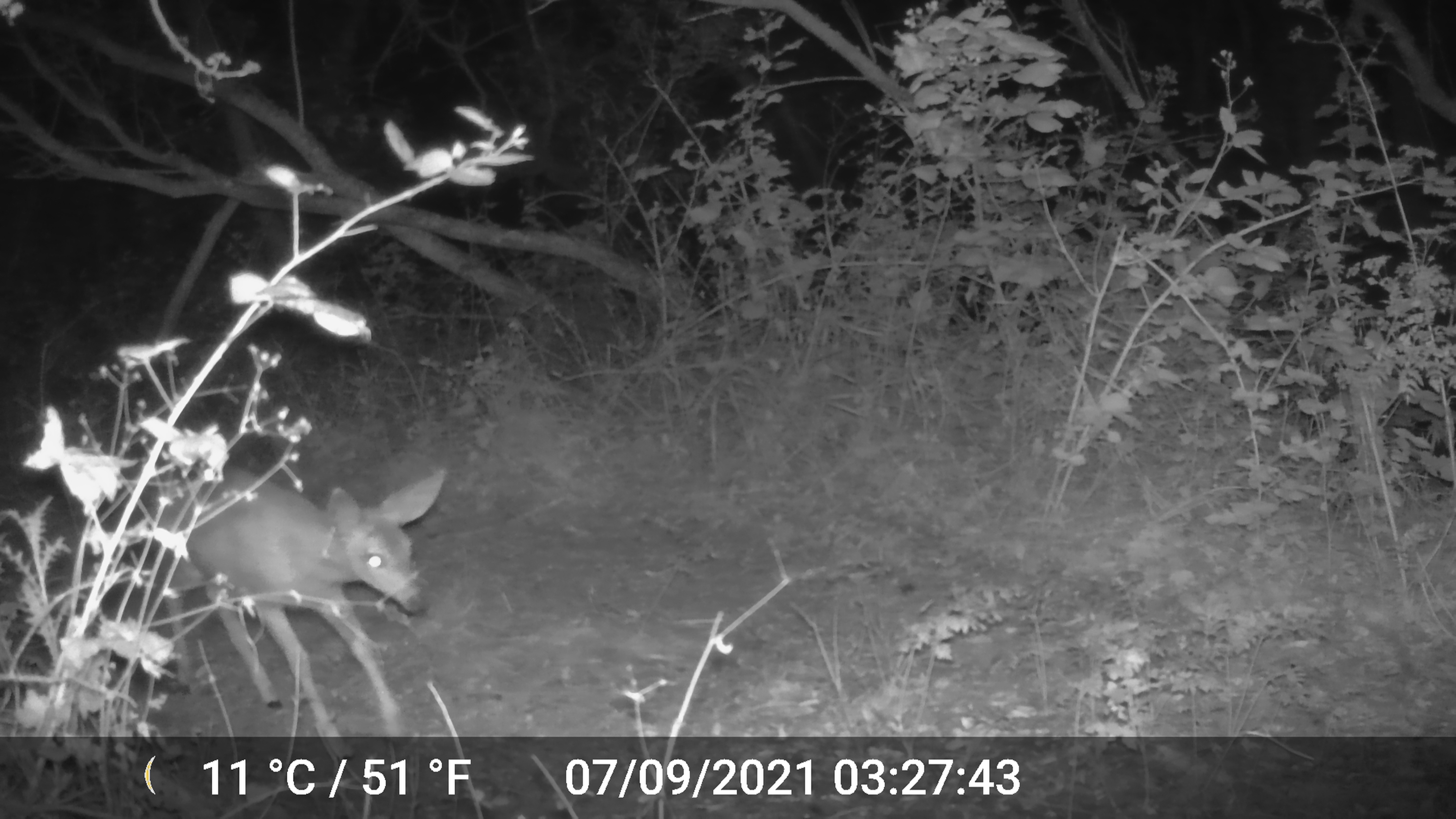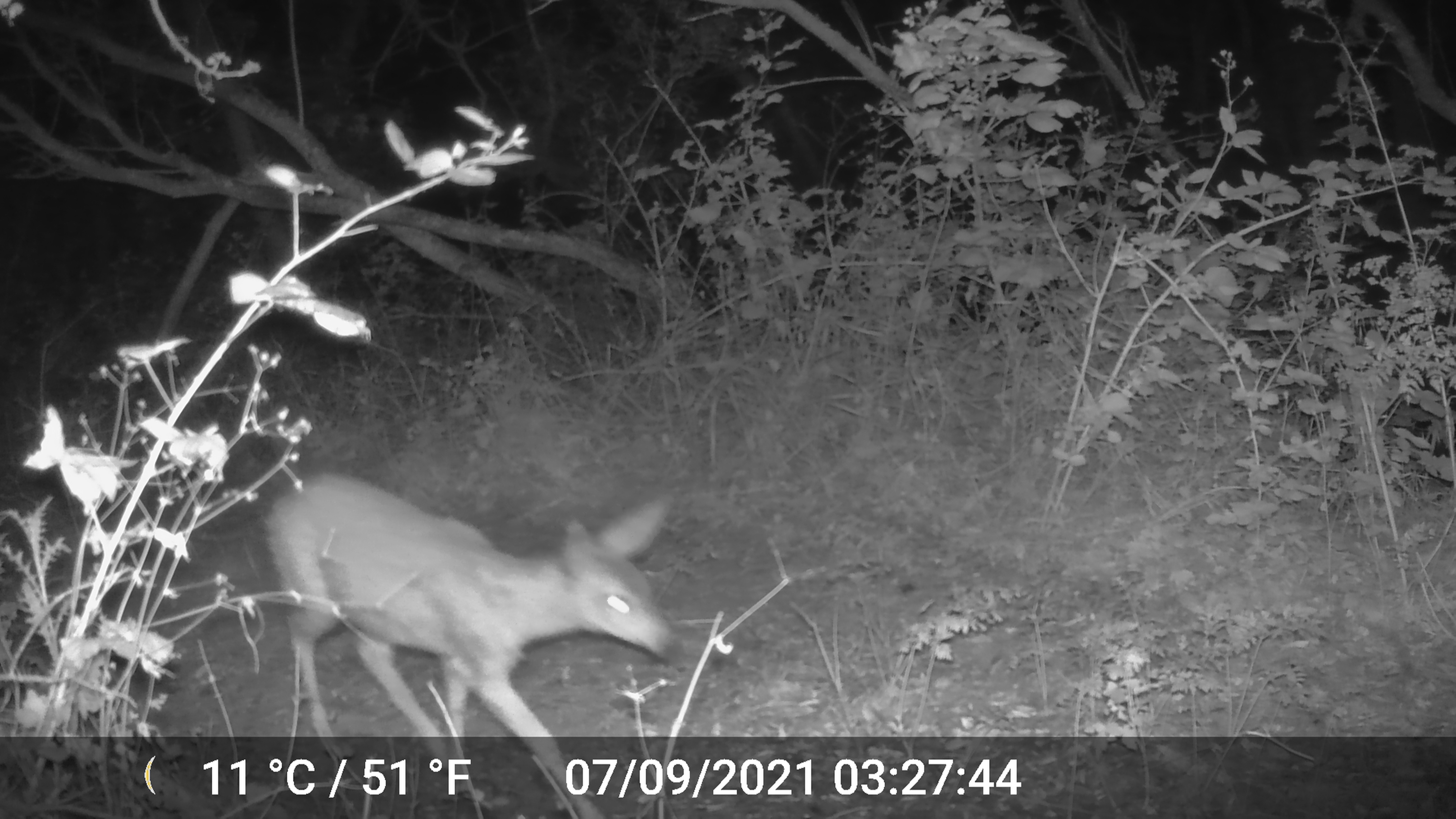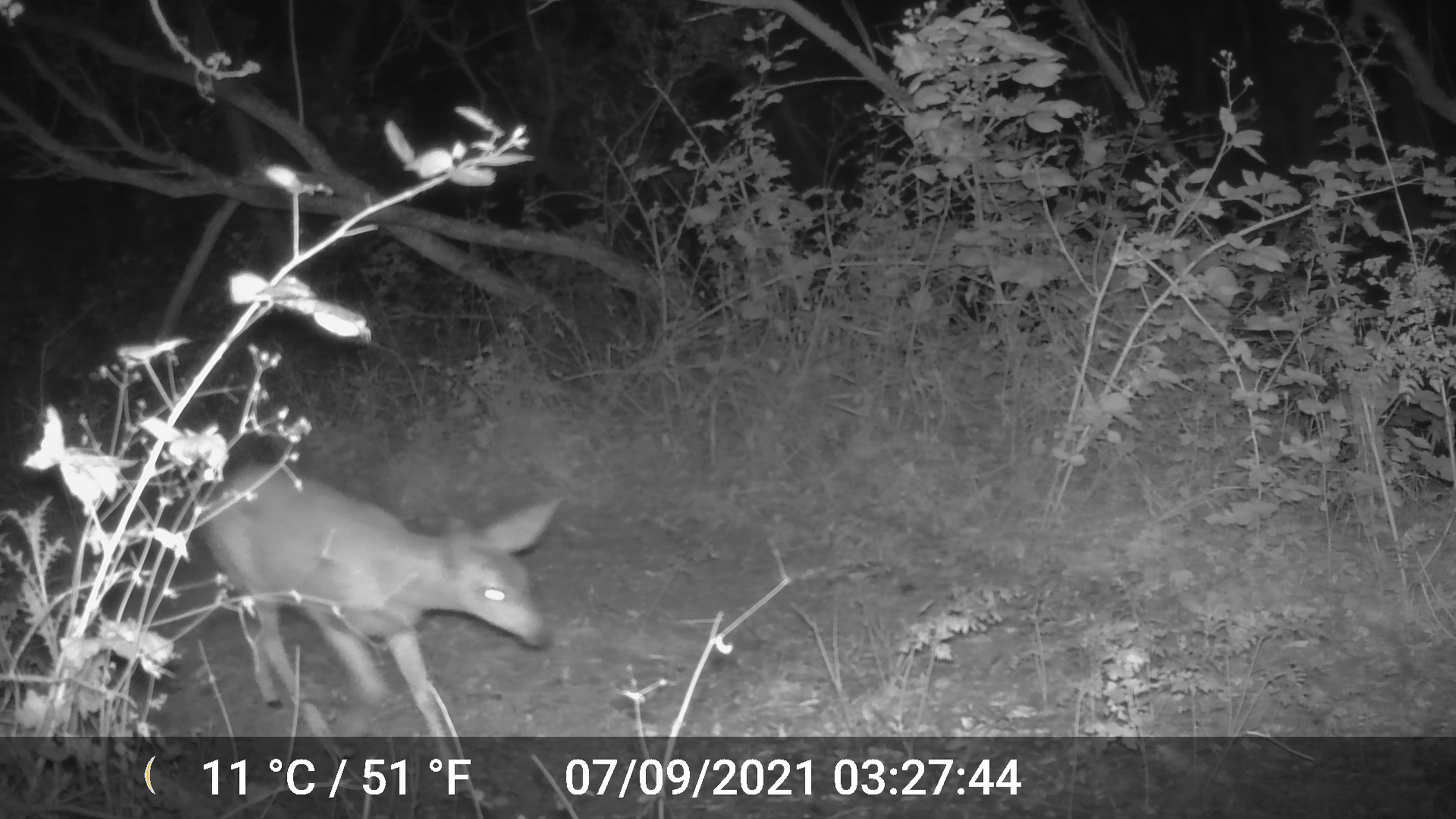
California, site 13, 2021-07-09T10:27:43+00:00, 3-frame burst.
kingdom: Animalia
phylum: Chordata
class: Mammalia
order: Artiodactyla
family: Cervidae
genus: Odocoileus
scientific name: Odocoileus hemionus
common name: mule deer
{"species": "mule deer (Odocoileus hemionus)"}